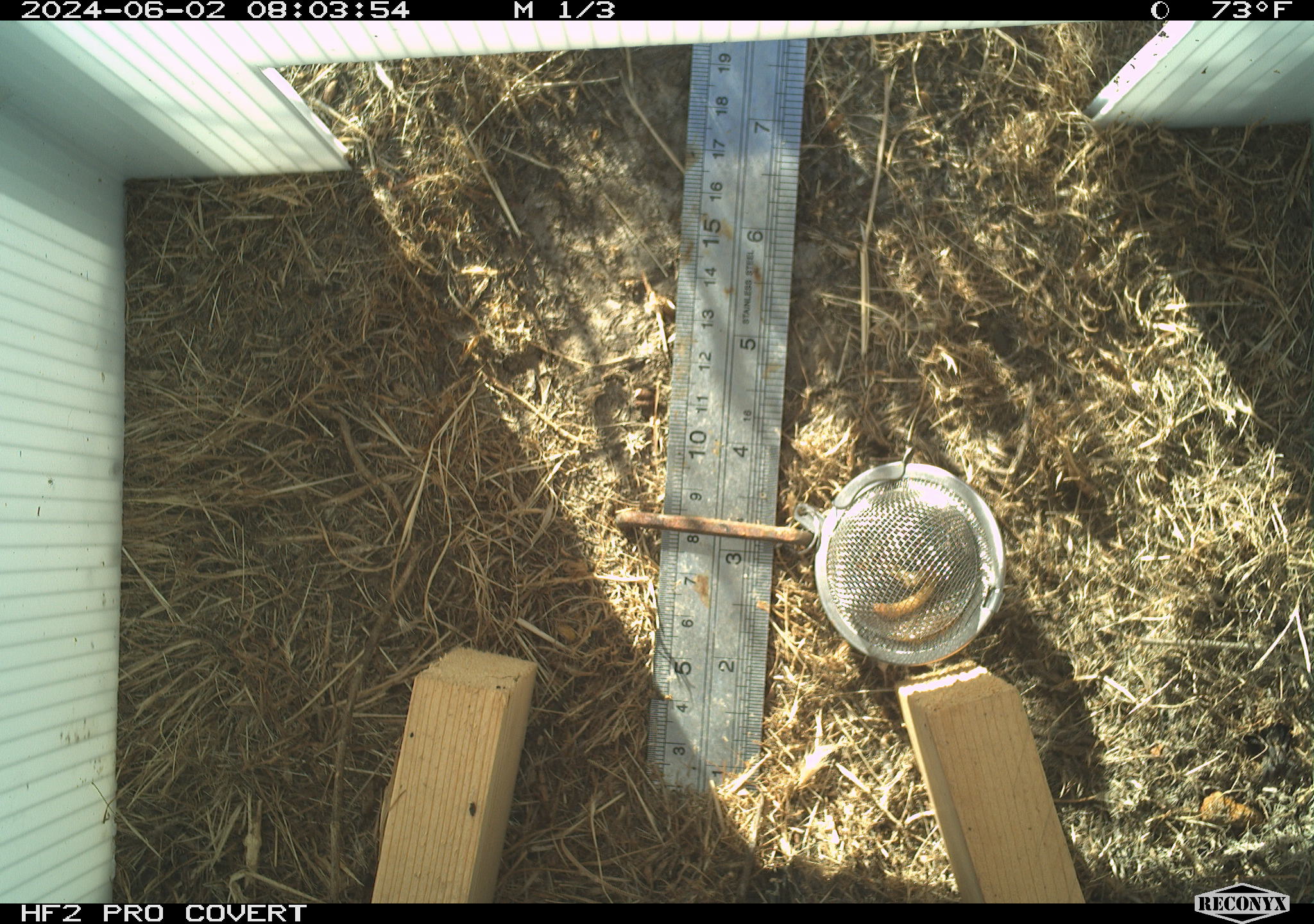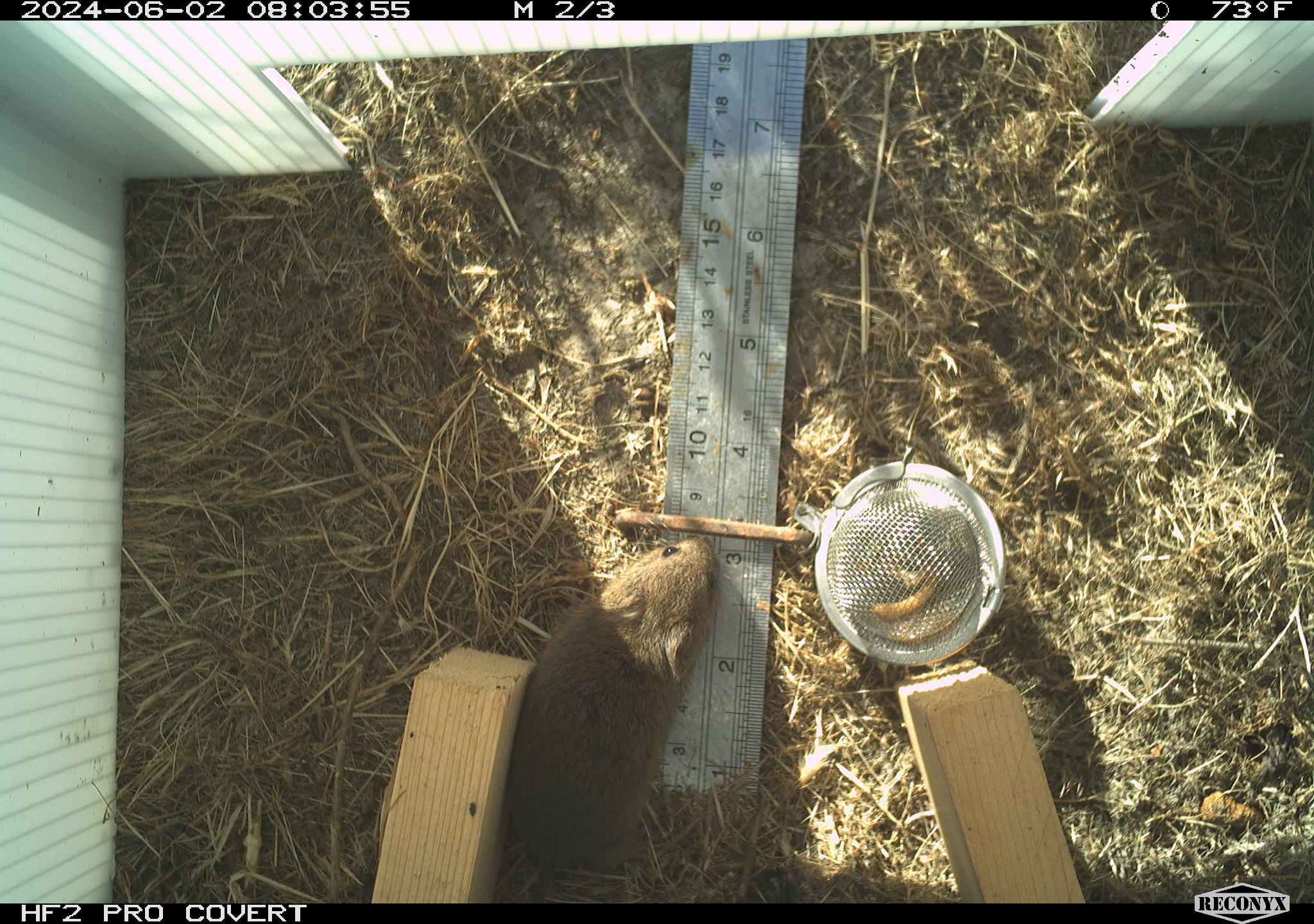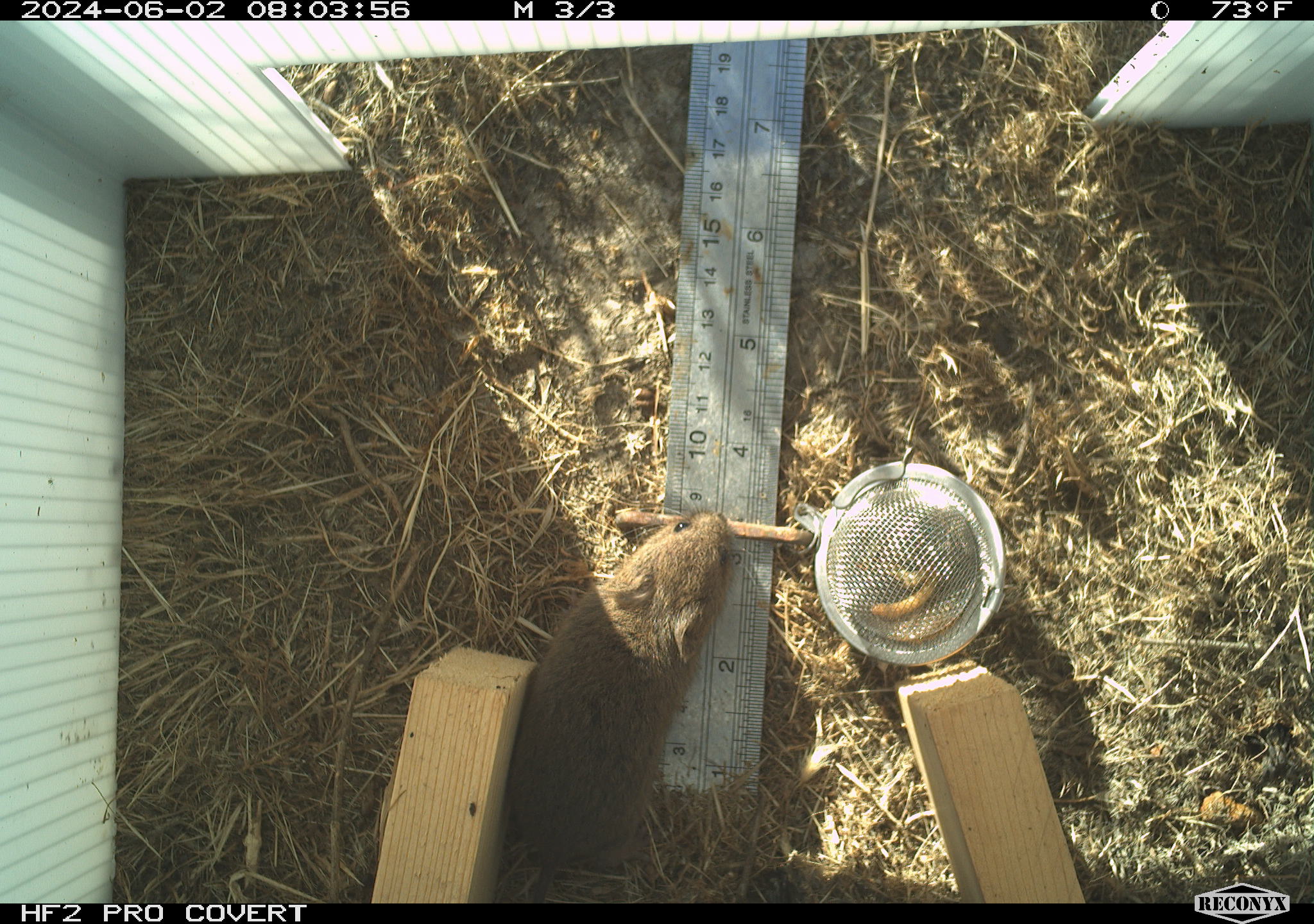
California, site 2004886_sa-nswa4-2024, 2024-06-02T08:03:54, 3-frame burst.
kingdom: Animalia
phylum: Chordata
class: Mammalia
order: Rodentia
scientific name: Rodentia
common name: rodent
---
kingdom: Animalia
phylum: Chordata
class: Mammalia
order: Rodentia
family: Cricetidae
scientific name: Arvicolinae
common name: voles, lemmings, and muskrats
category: arvicolinae subfamily